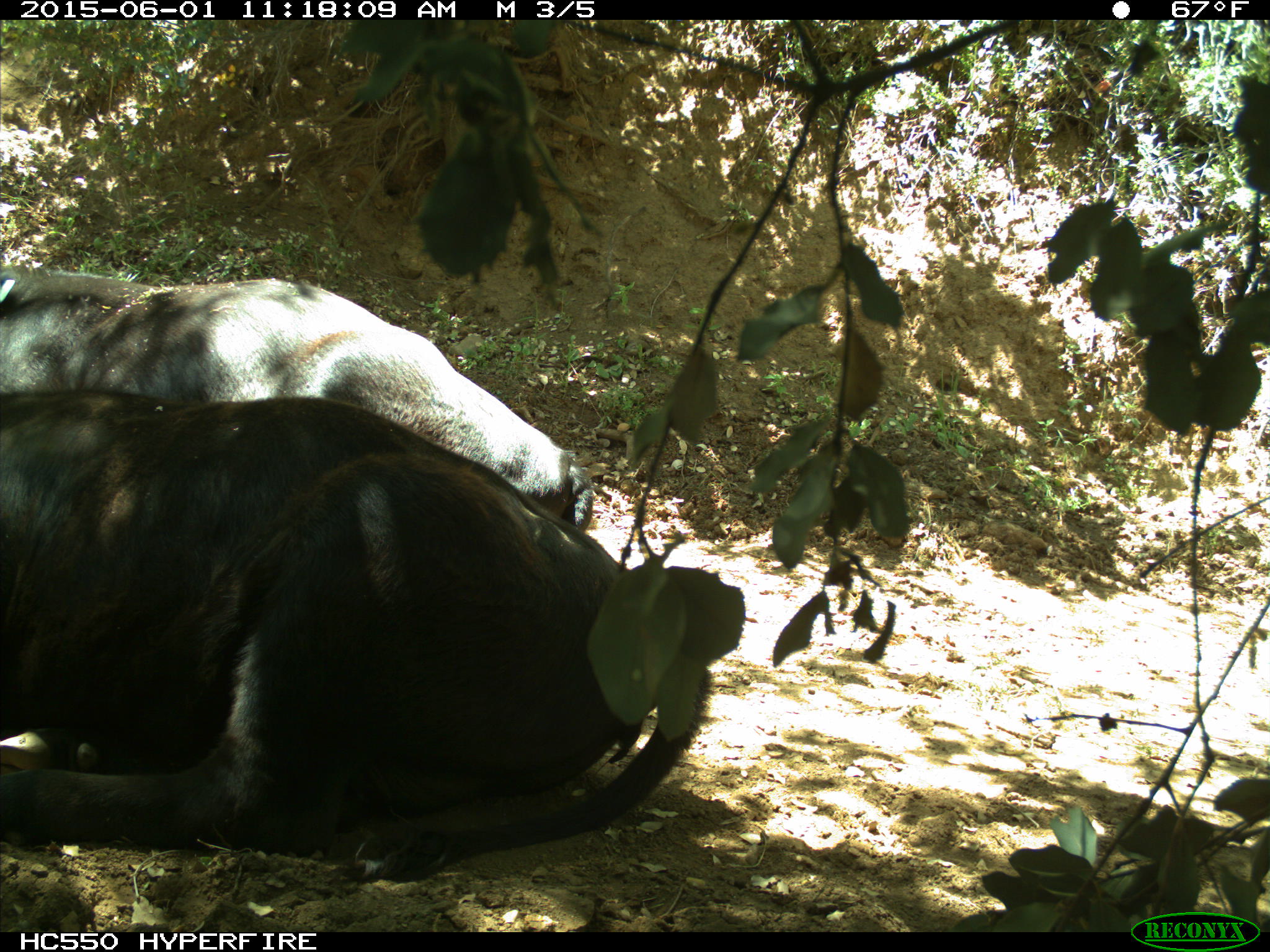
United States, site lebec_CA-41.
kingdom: Animalia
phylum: Chordata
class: Mammalia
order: Artiodactyla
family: Bovidae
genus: Bos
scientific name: Bos taurus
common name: domestic cow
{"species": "Bos taurus (domestic cow)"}